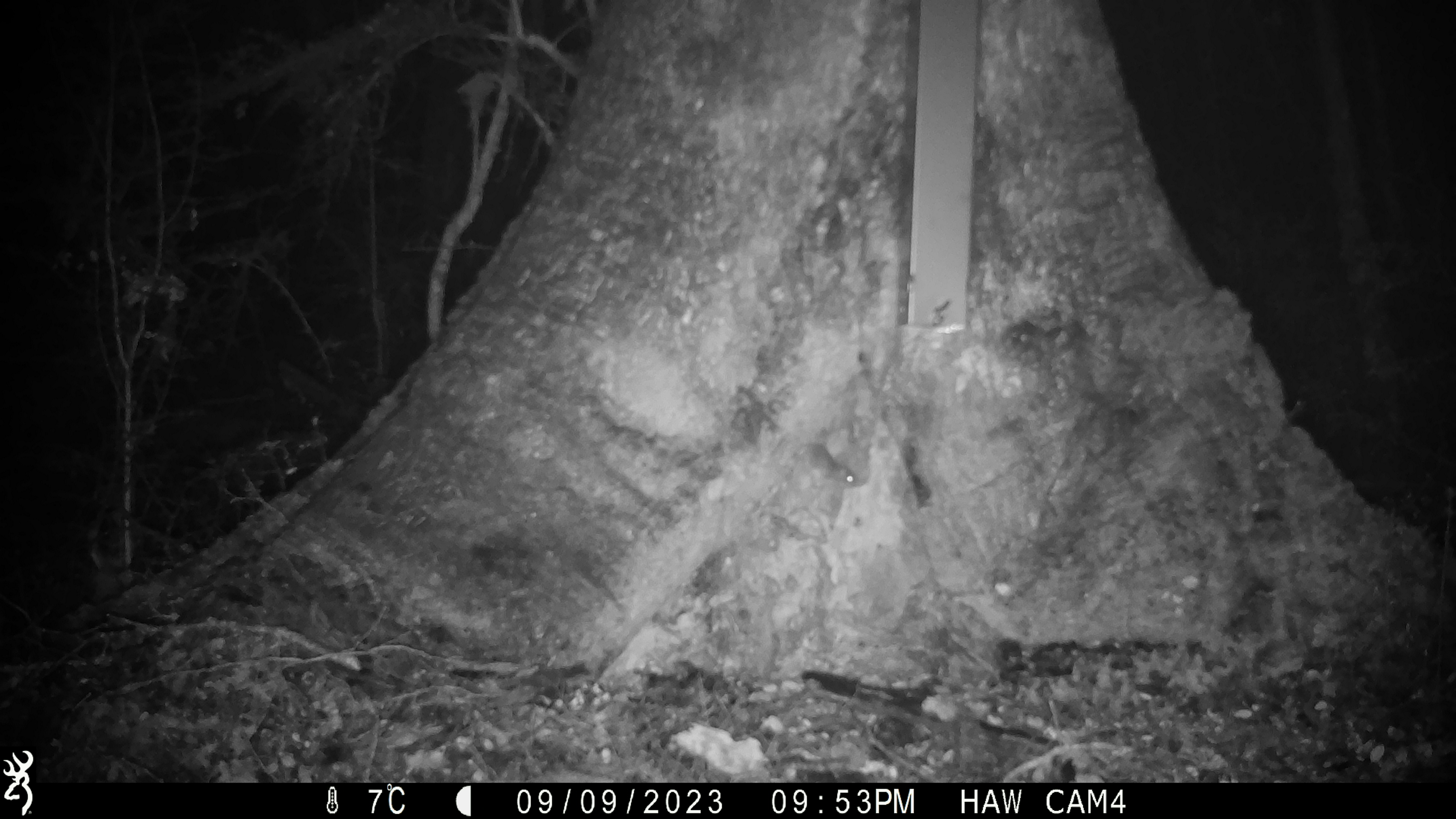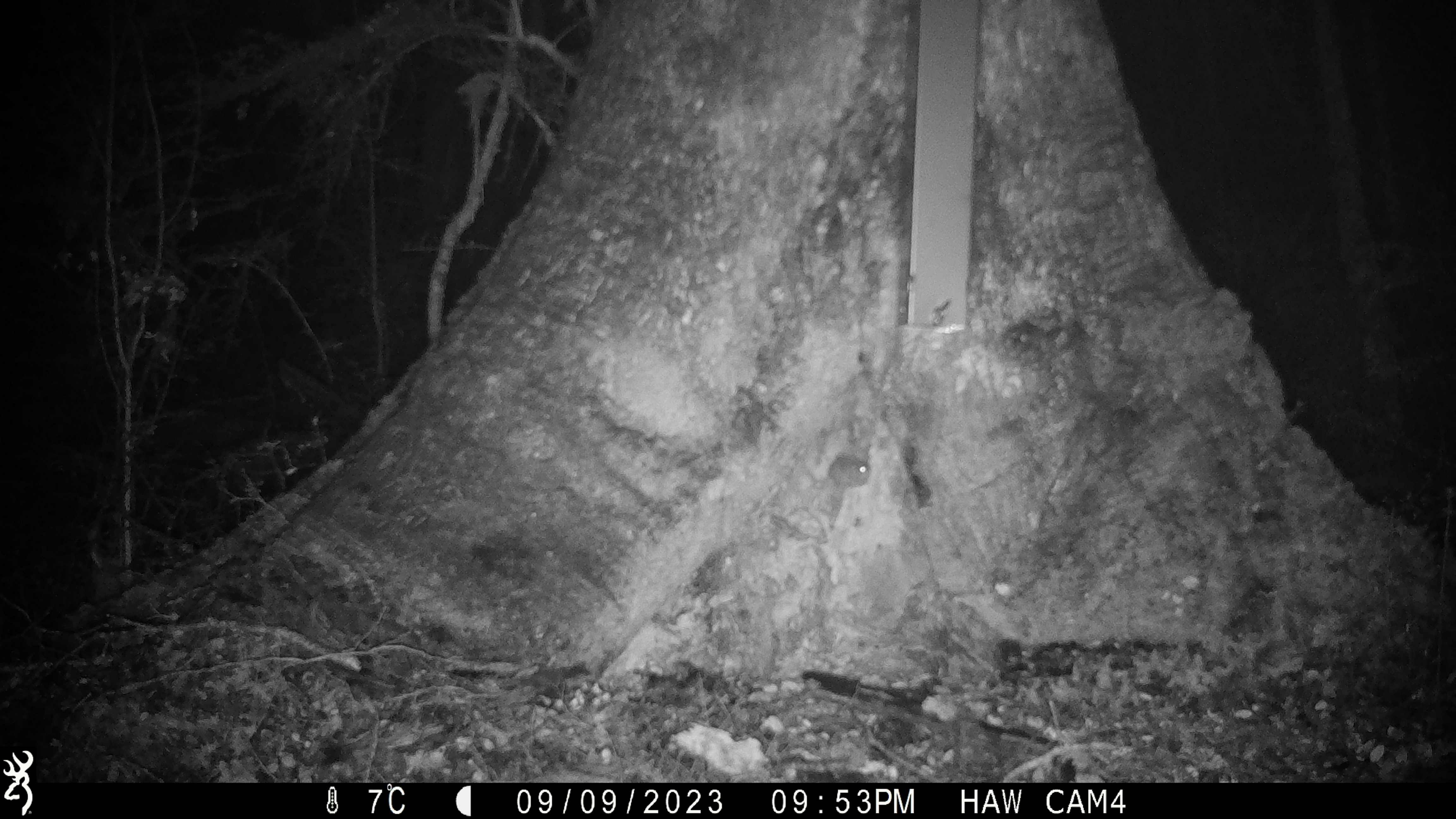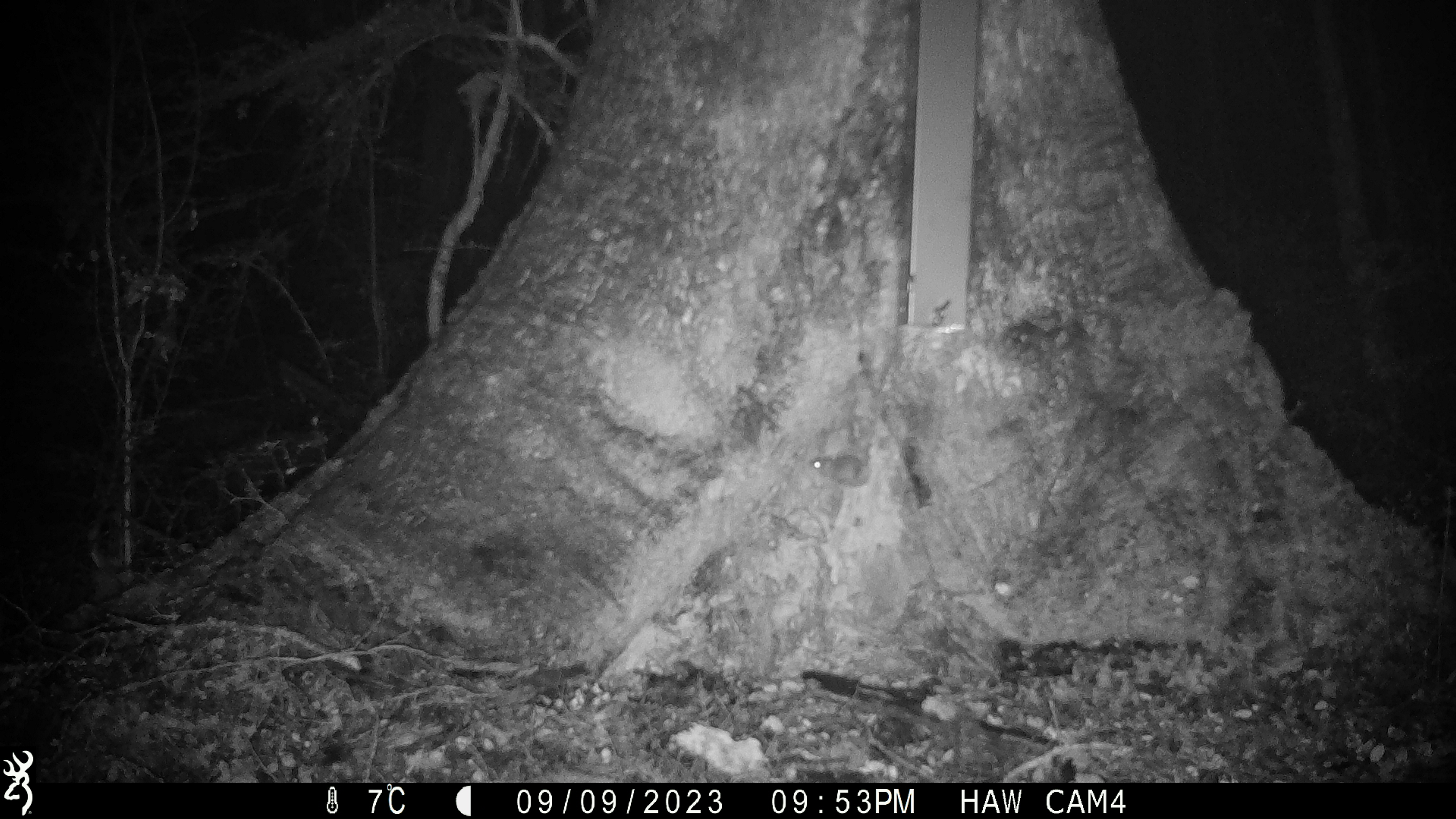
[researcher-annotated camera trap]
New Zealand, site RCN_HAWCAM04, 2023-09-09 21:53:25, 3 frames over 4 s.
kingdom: Animalia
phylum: Chordata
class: Mammalia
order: Rodentia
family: Muridae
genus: Mus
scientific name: Mus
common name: mouse